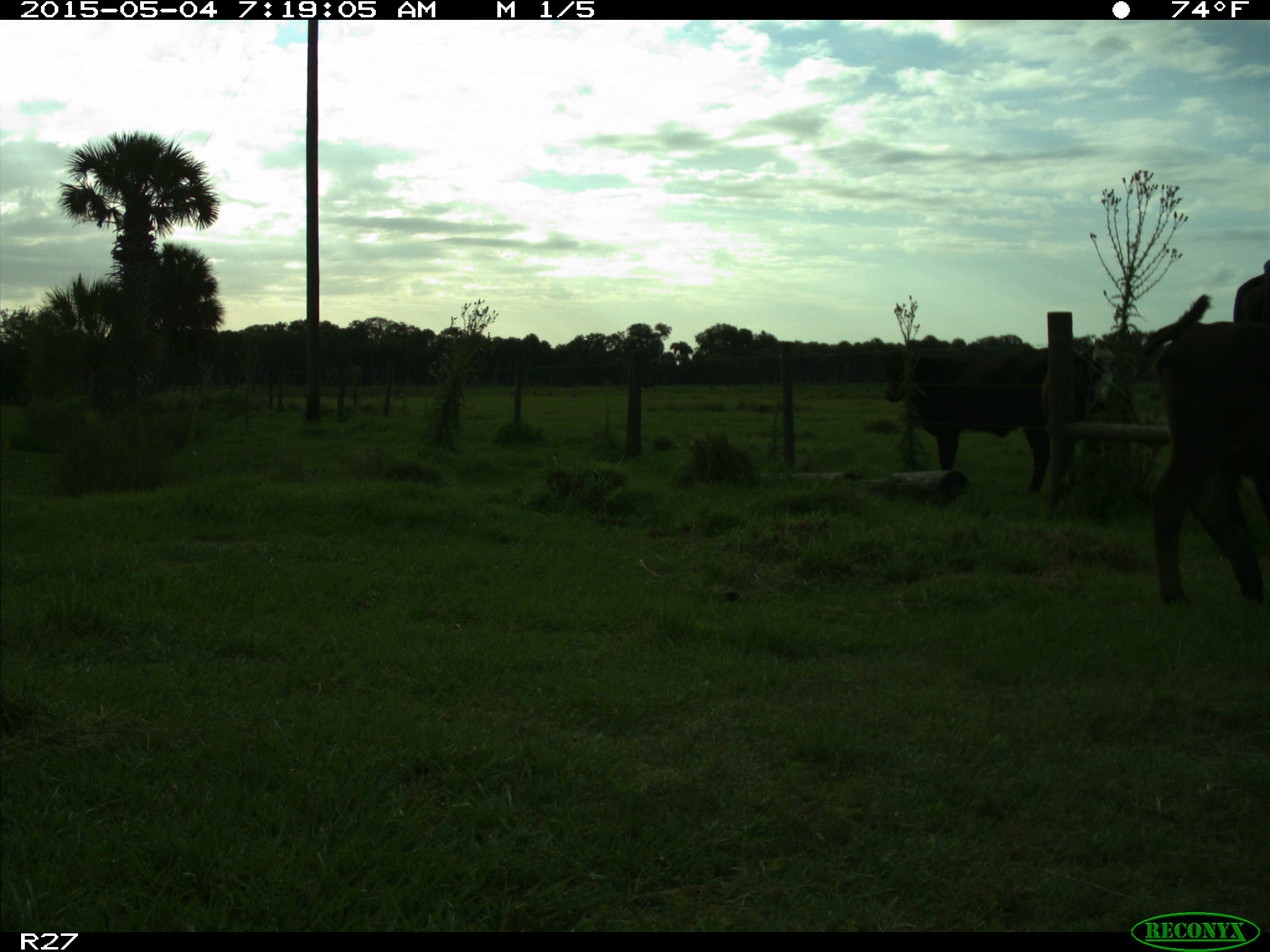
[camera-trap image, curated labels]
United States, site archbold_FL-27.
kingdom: Animalia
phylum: Chordata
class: Mammalia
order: Artiodactyla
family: Bovidae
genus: Bos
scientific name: Bos taurus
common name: domestic cow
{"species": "Bos taurus (domestic cow)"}